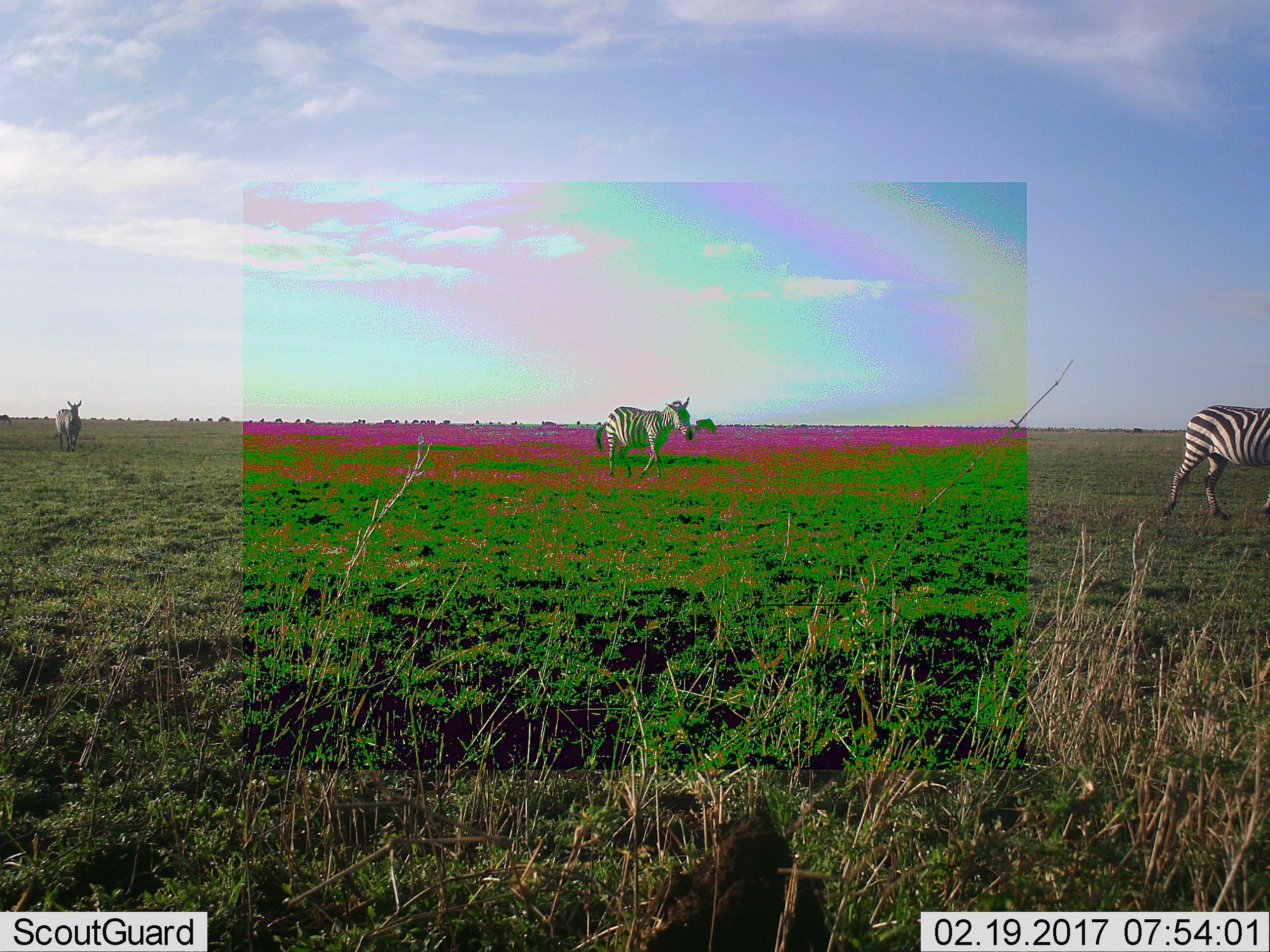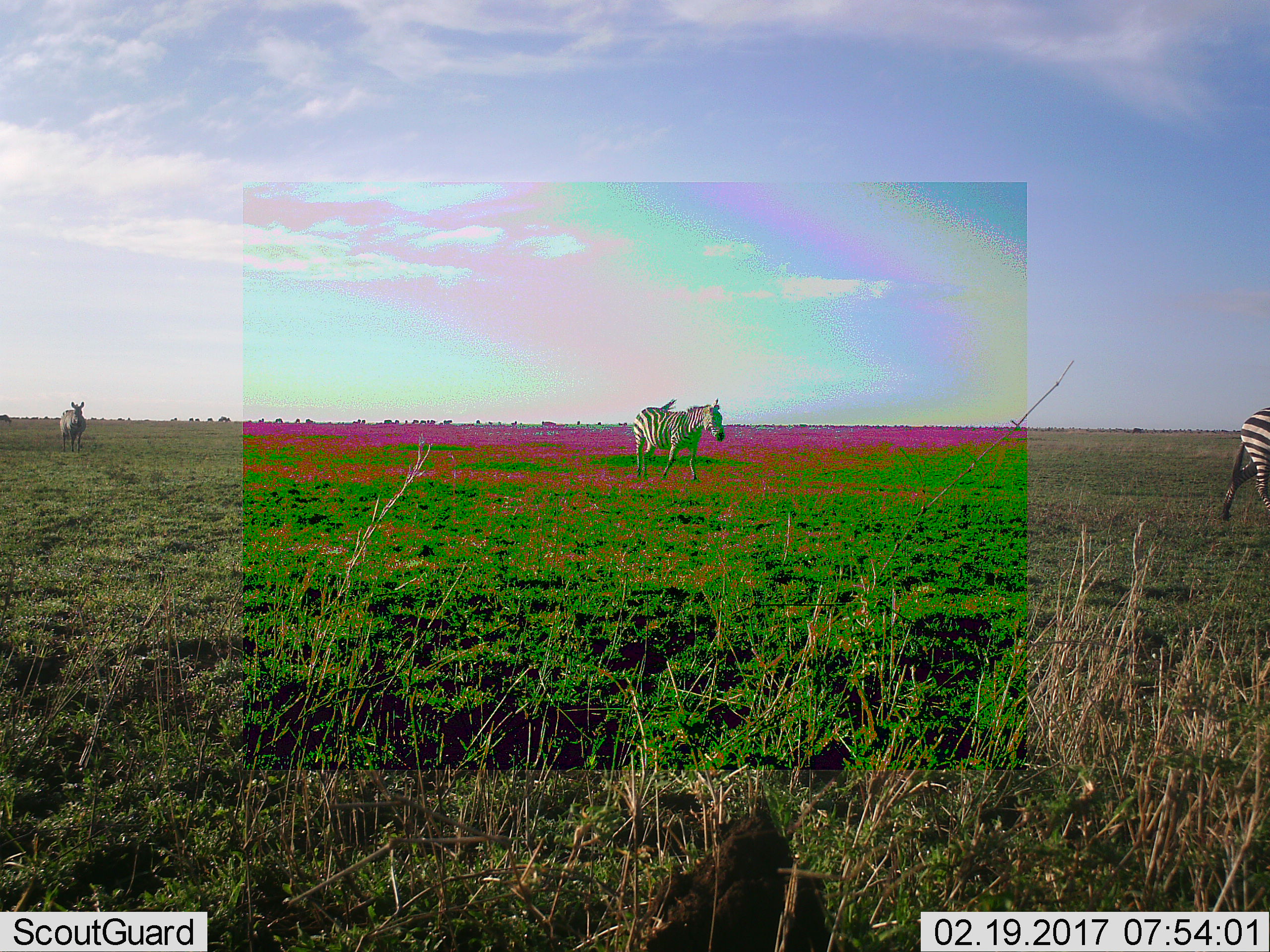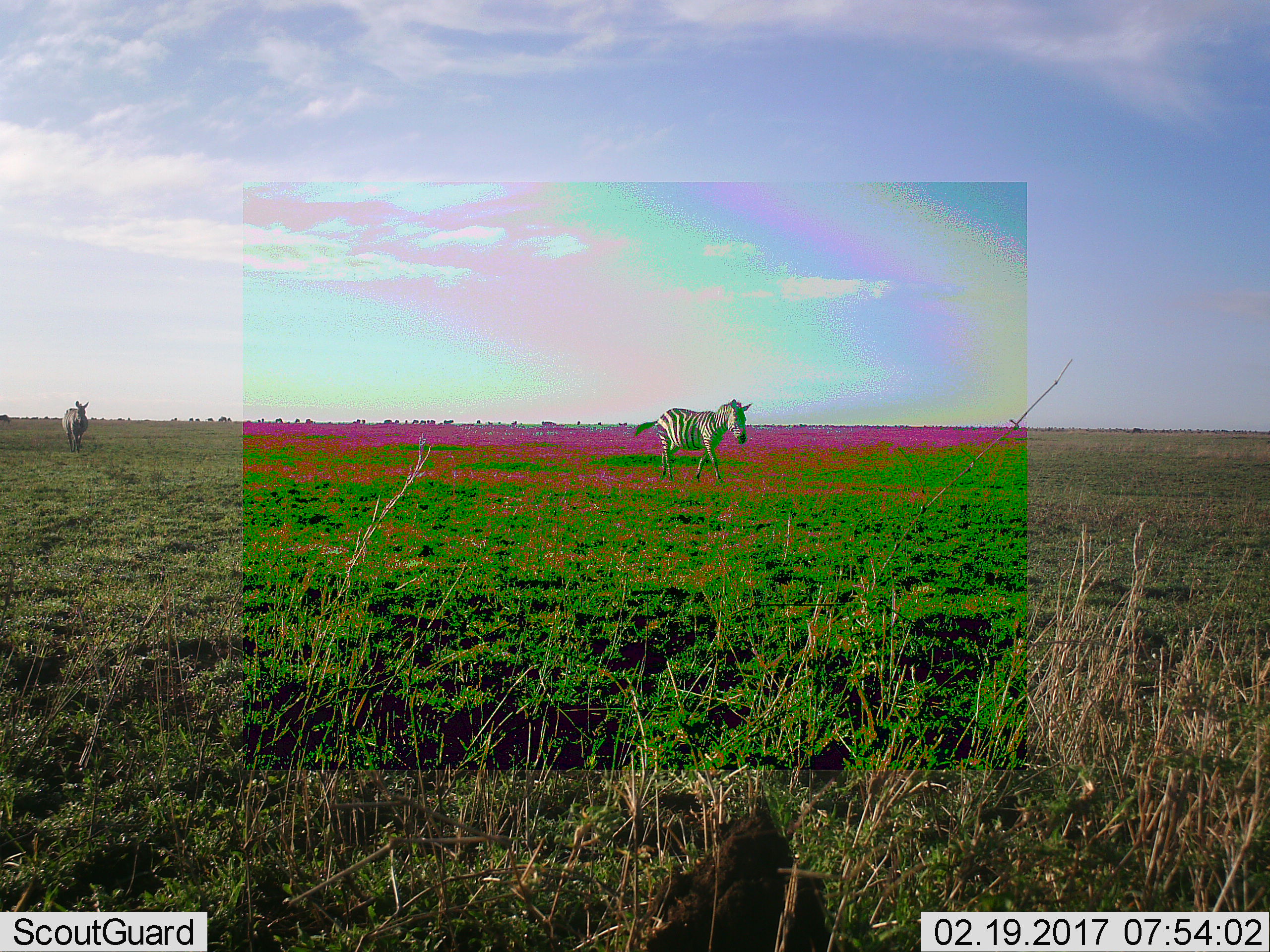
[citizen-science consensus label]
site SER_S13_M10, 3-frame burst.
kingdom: Animalia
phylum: Chordata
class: Mammalia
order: Perissodactyla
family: Equidae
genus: Equus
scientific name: Equus quagga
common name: plains zebra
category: zebraplains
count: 3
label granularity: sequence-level